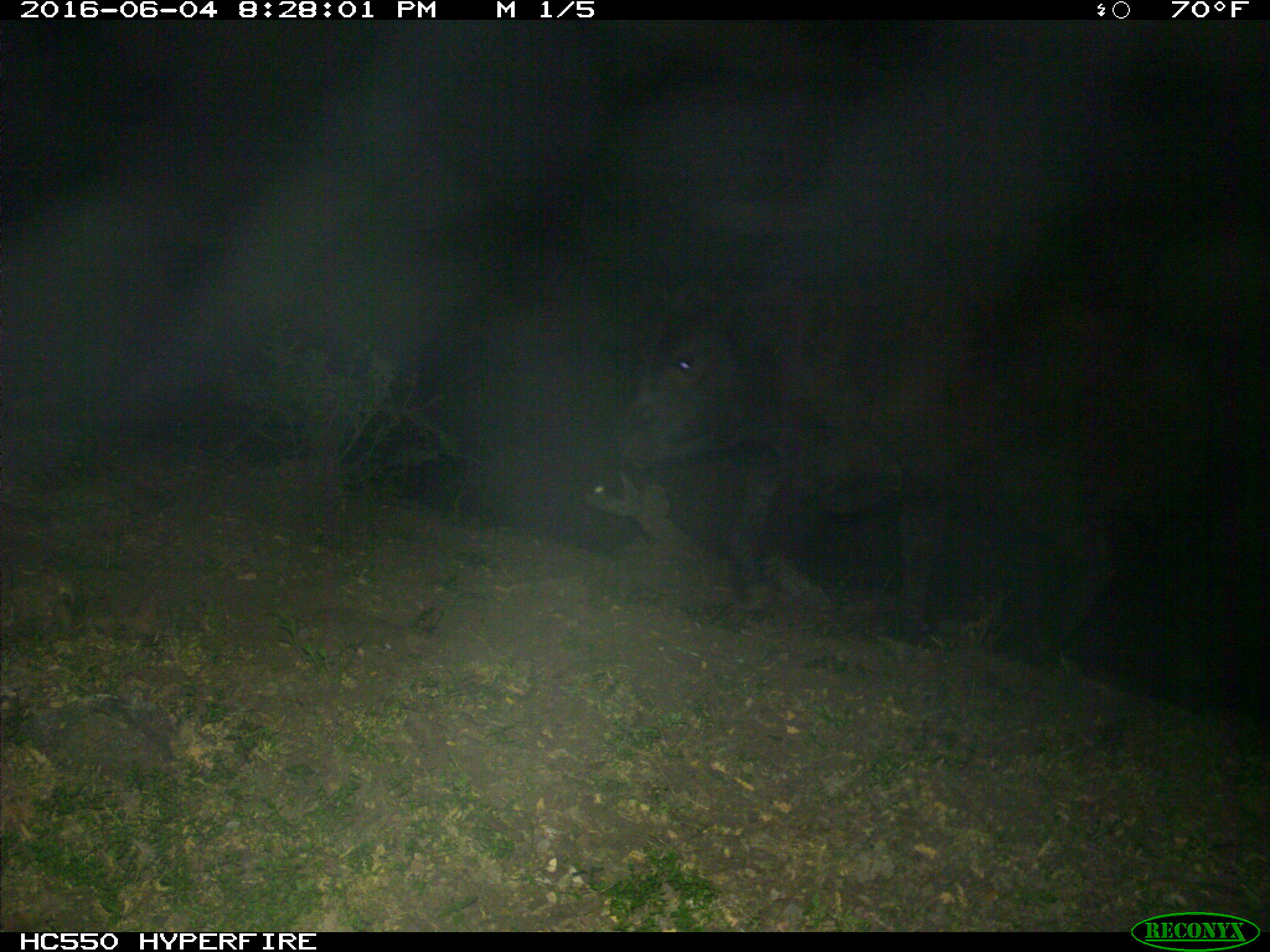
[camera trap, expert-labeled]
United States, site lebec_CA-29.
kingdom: Animalia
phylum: Chordata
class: Mammalia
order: Artiodactyla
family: Bovidae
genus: Bos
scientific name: Bos taurus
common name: domestic cow